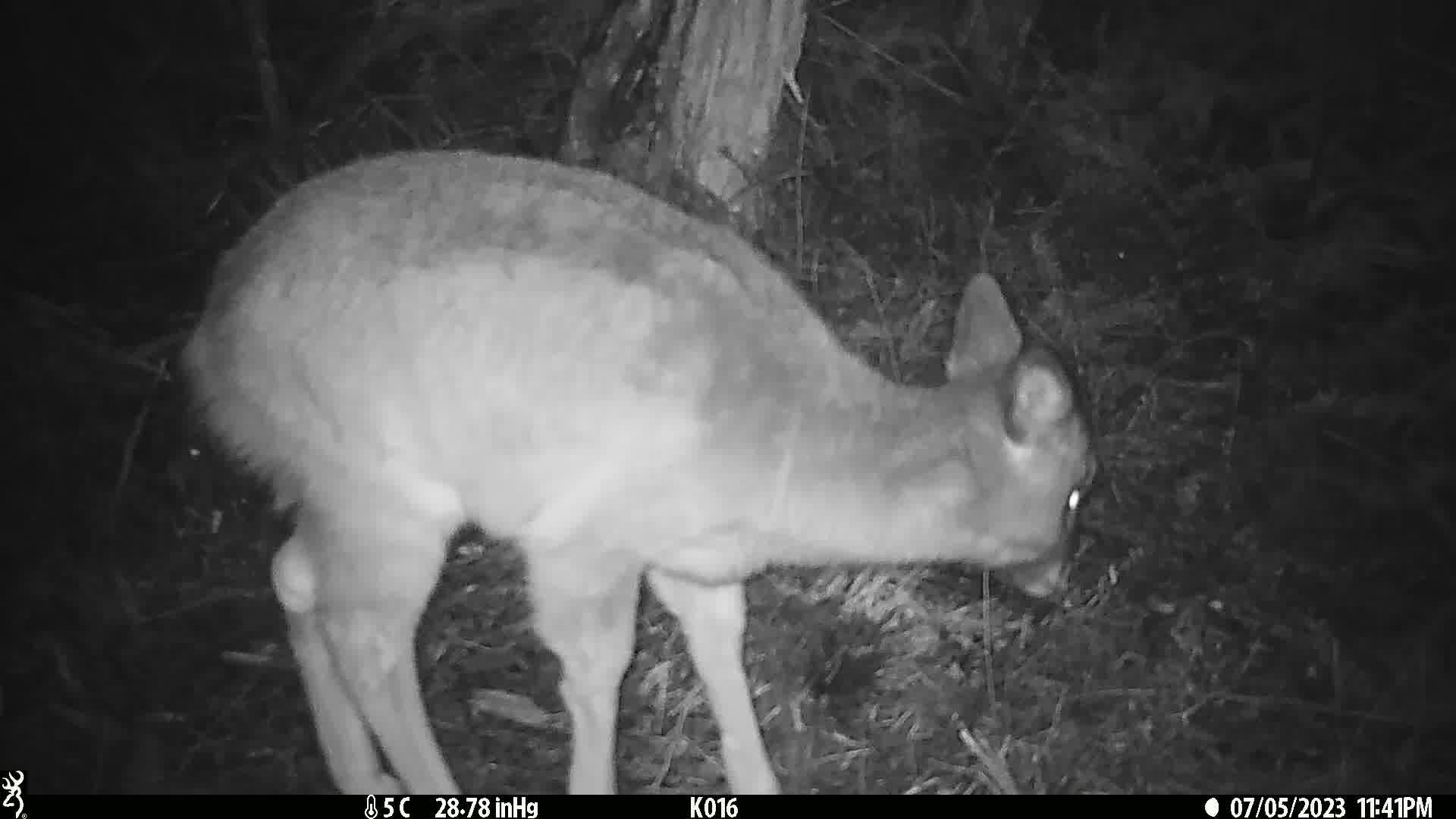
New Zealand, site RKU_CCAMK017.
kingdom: Animalia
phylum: Chordata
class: Mammalia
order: Artiodactyla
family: Cervidae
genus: Odocoileus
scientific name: Odocoileus virginianus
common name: white-tailed deer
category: white tailed deer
White tailed deer (white-tailed deer) (Odocoileus virginianus).